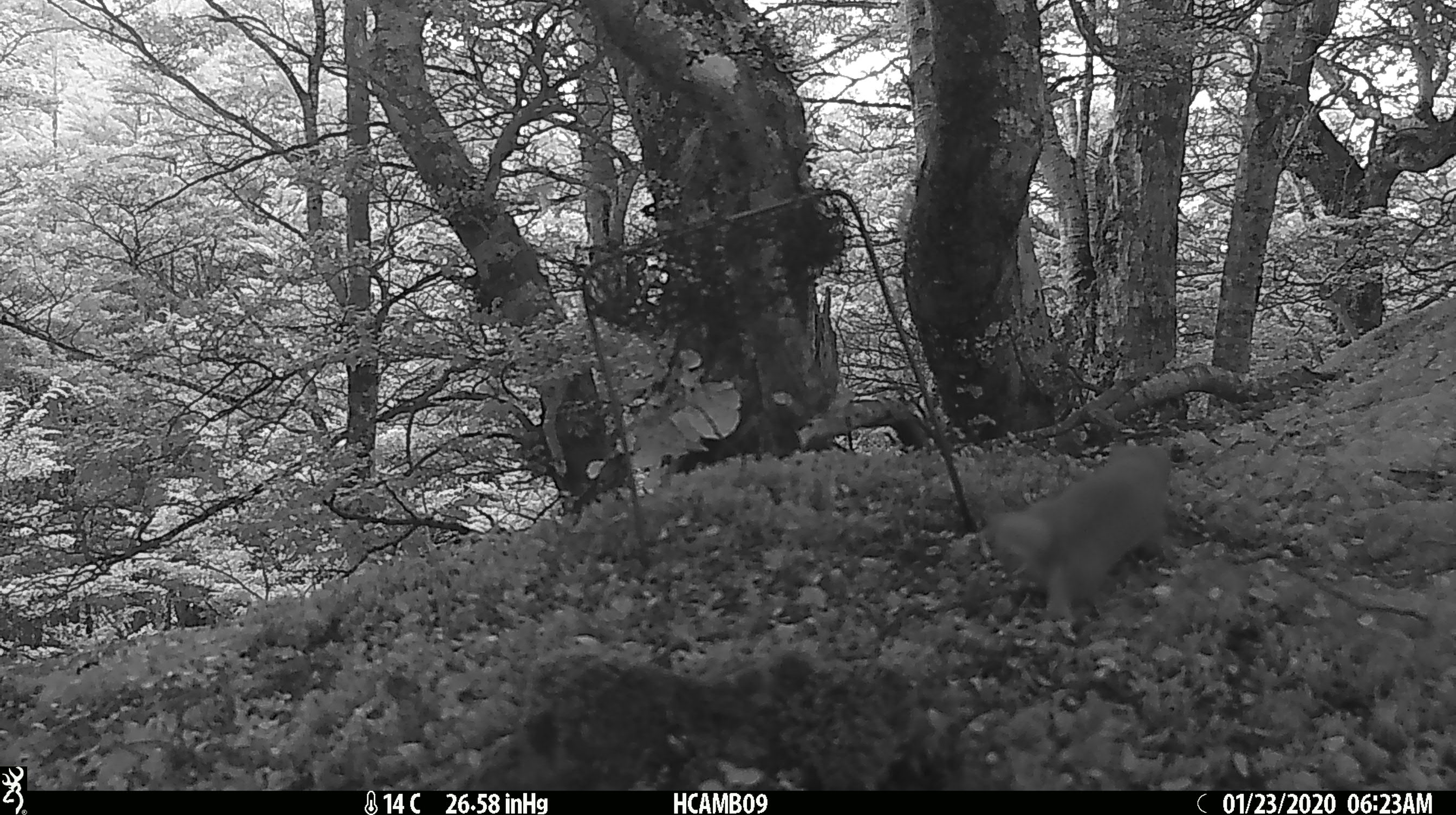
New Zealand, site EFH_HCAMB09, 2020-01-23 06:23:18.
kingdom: Animalia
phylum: Chordata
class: Mammalia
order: Carnivora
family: Mustelidae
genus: Mustela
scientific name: Mustela nivalis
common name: least weasel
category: weasel